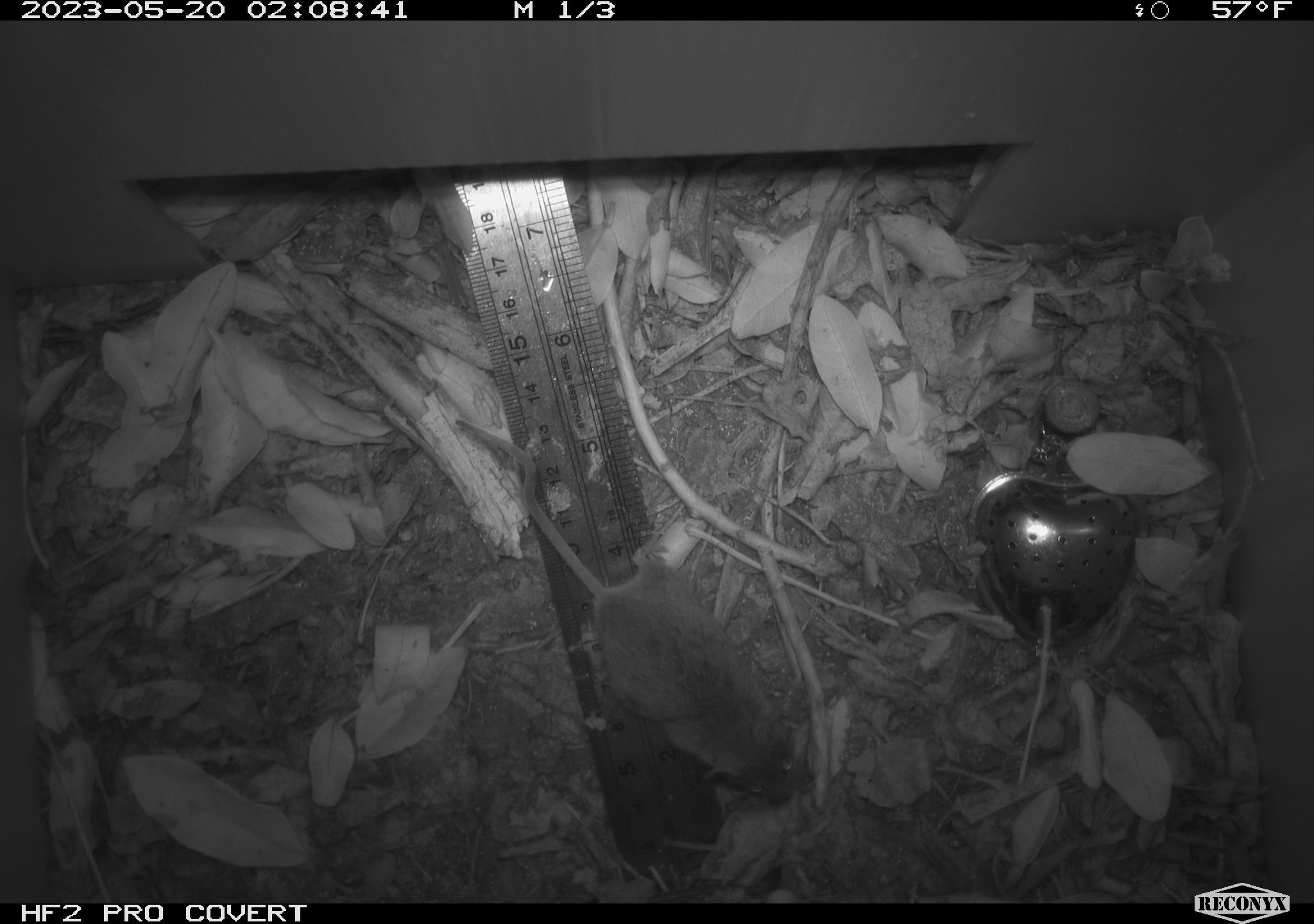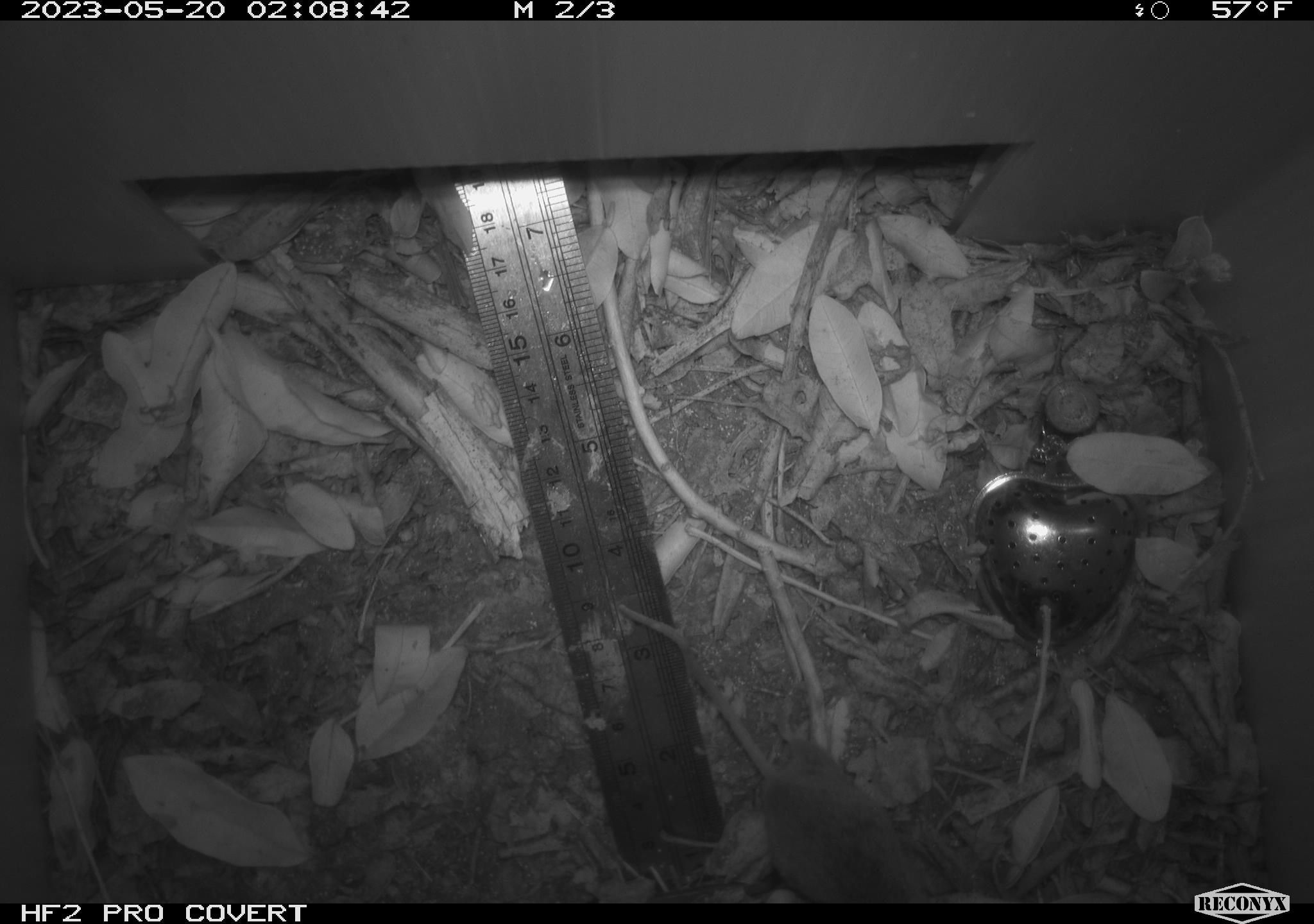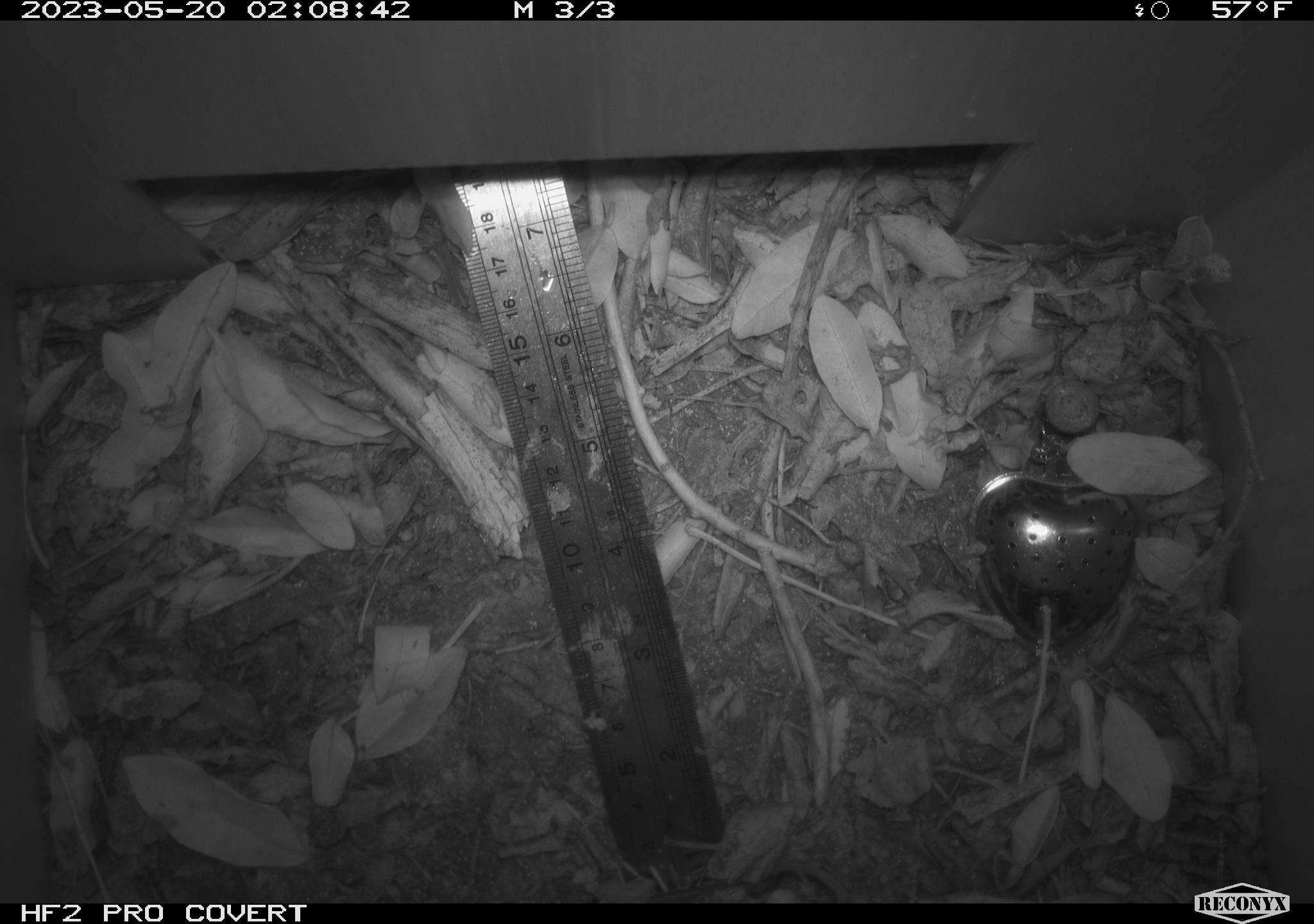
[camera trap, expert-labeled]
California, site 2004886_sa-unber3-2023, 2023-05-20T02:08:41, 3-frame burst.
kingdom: Animalia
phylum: Chordata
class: Mammalia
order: Rodentia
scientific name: Rodentia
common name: mouse species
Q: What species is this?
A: Mouse species (Rodentia).